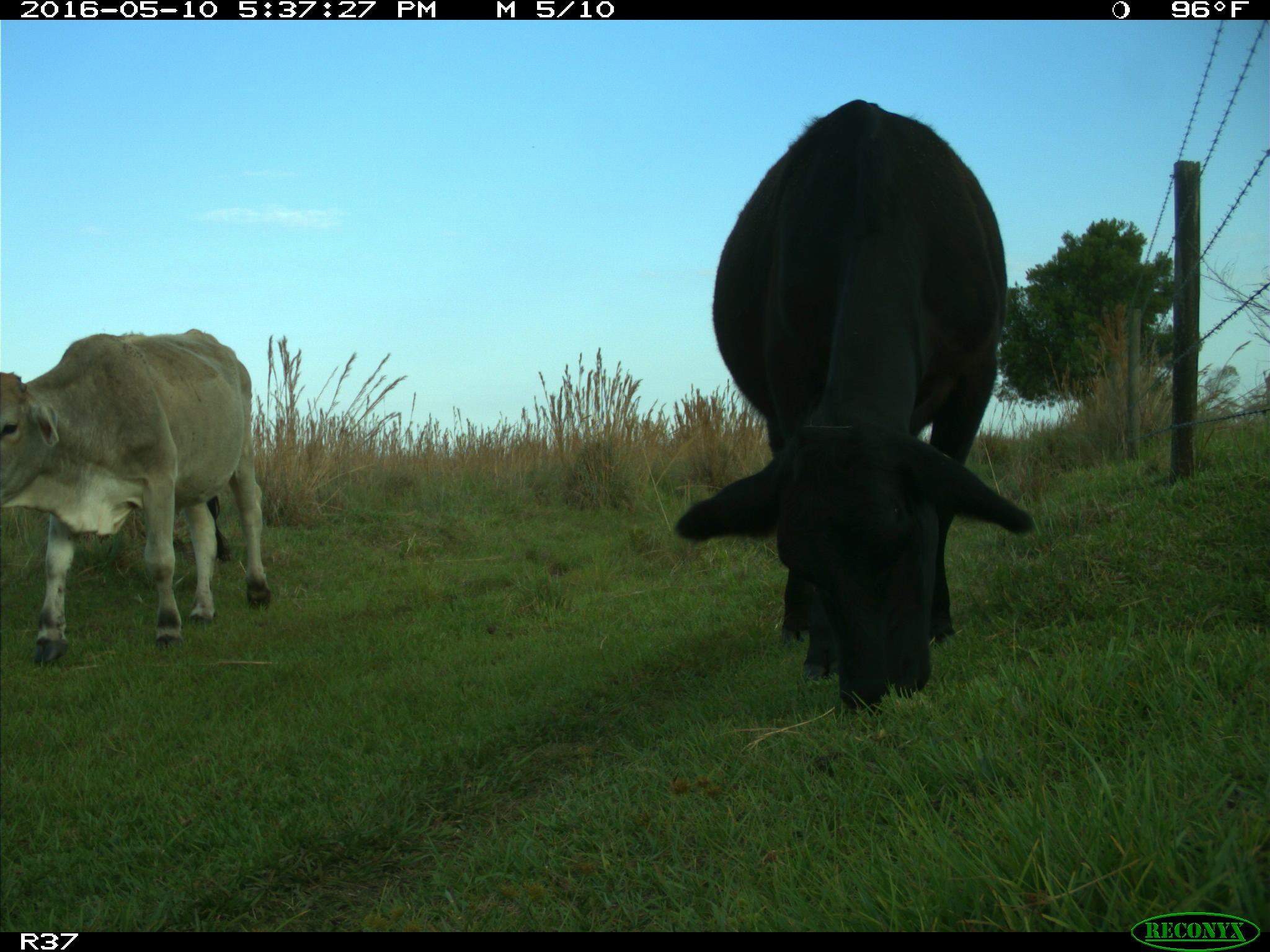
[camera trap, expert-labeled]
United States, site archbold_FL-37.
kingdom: Animalia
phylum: Chordata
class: Mammalia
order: Artiodactyla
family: Bovidae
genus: Bos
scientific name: Bos taurus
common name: domestic cow